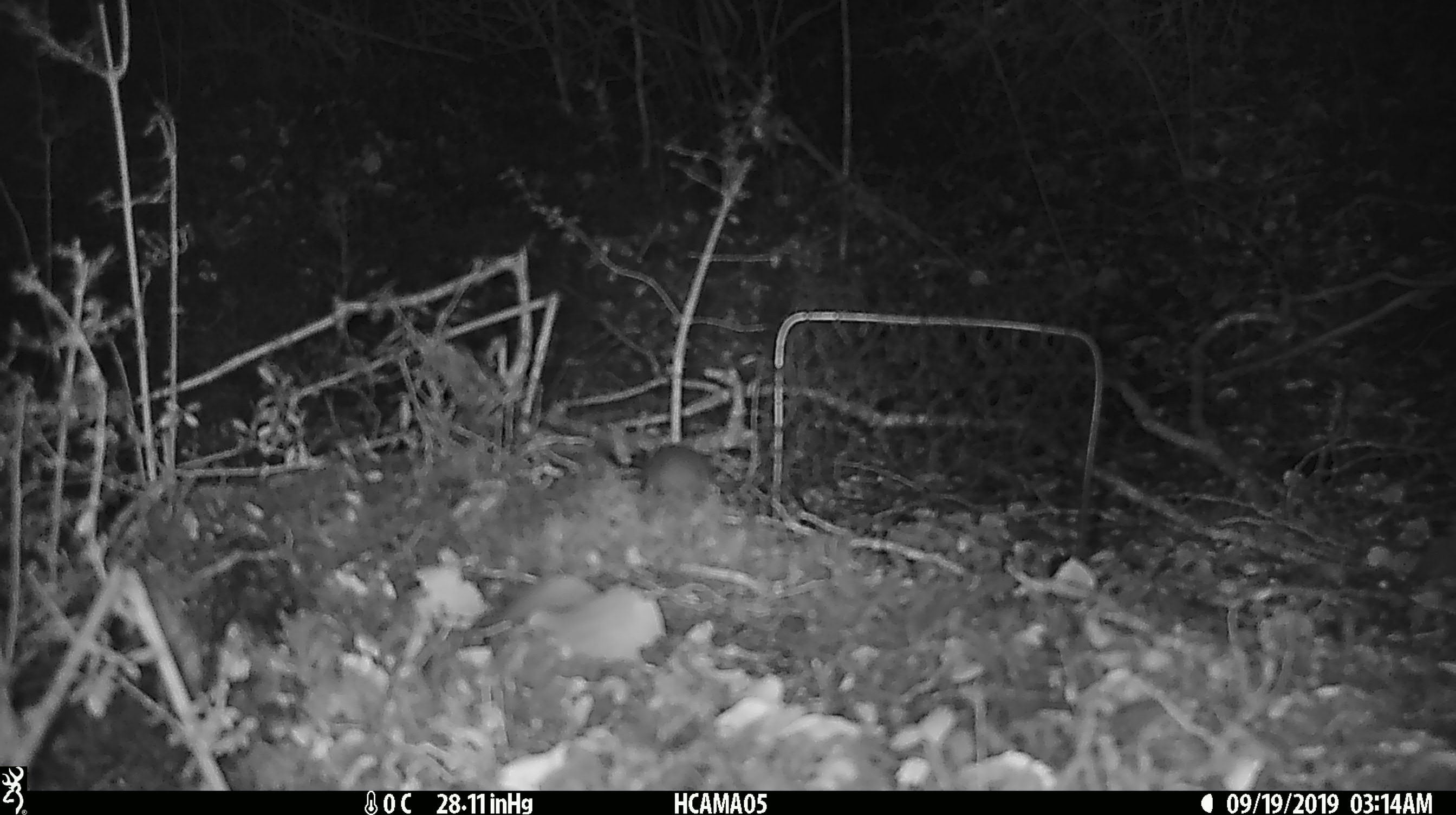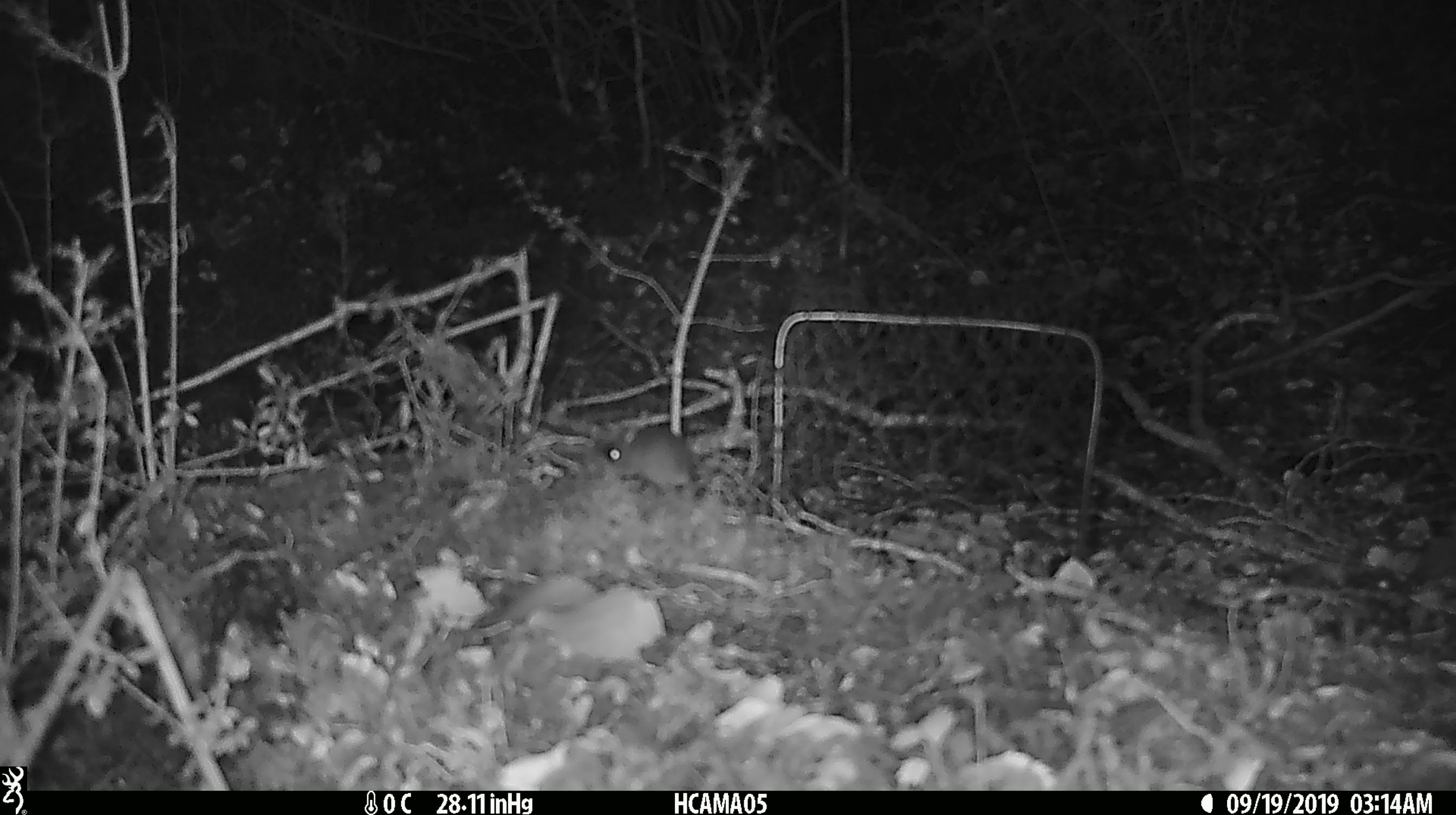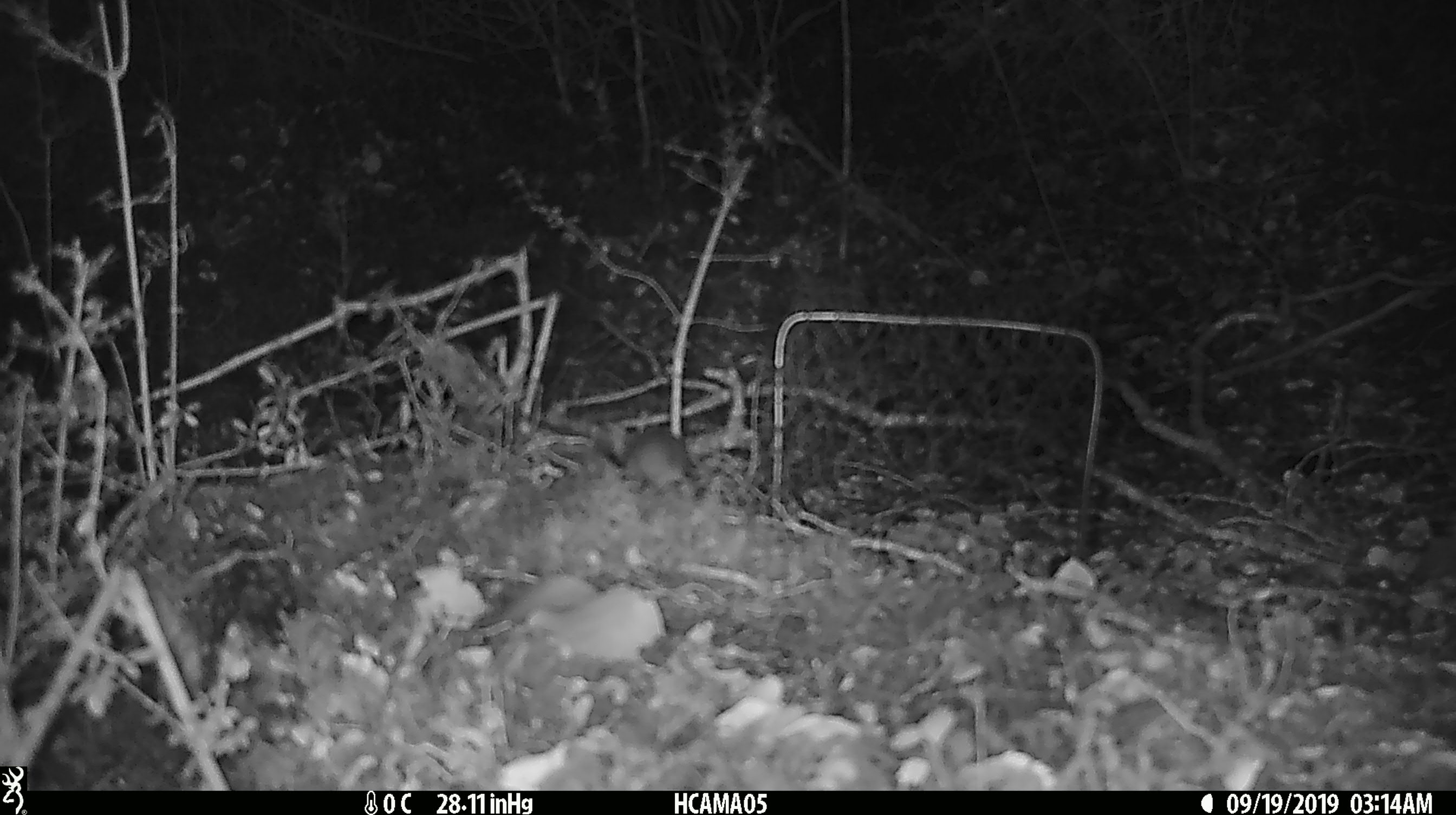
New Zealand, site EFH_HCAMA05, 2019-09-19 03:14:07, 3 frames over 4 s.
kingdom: Animalia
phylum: Chordata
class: Mammalia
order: Rodentia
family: Muridae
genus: Mus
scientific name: Mus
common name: mouse